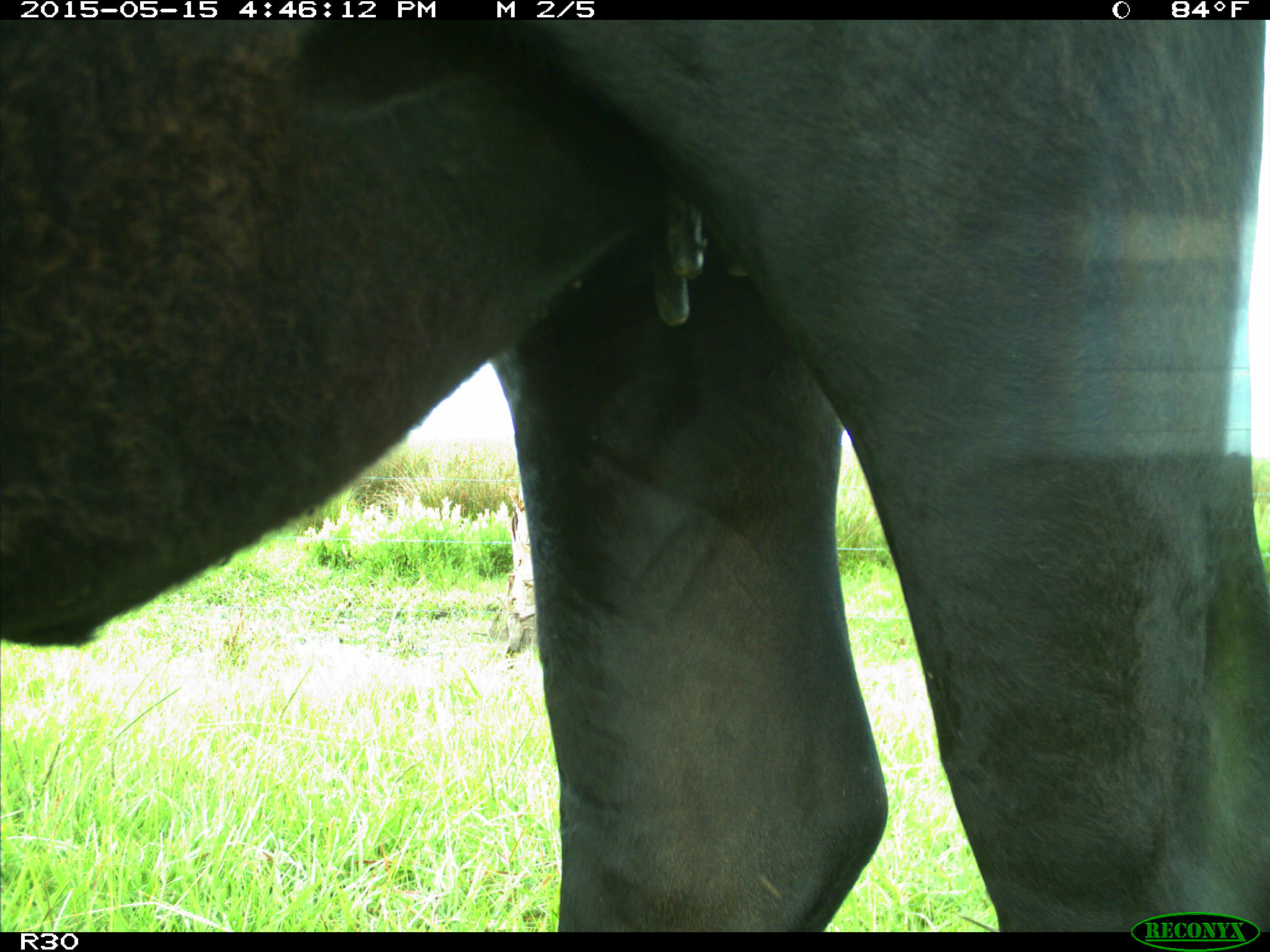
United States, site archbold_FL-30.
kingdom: Animalia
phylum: Chordata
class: Mammalia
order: Artiodactyla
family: Bovidae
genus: Bos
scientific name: Bos taurus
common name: domestic cow